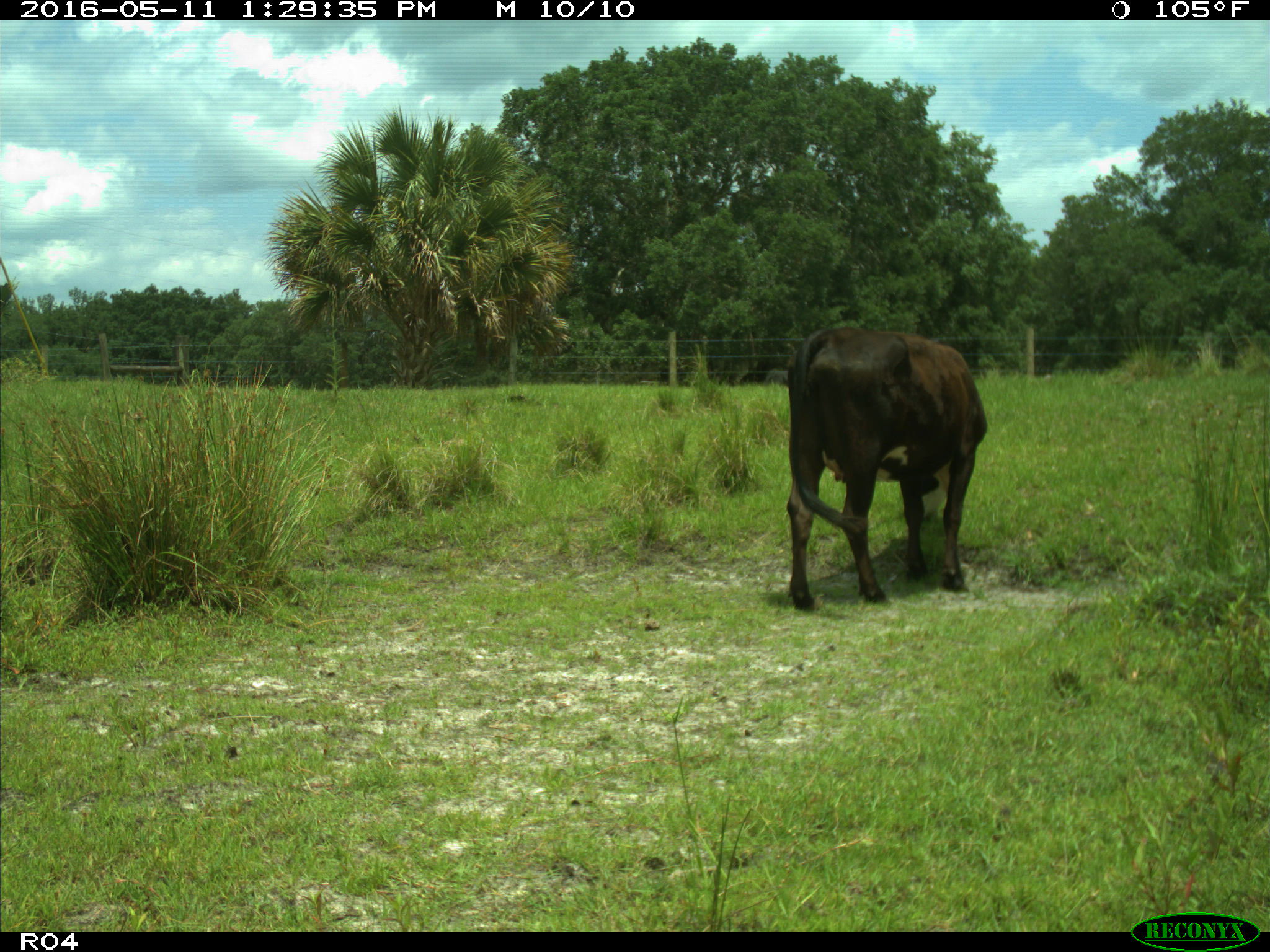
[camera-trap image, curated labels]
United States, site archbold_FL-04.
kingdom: Animalia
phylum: Chordata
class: Mammalia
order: Artiodactyla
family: Bovidae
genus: Bos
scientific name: Bos taurus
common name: domestic cow